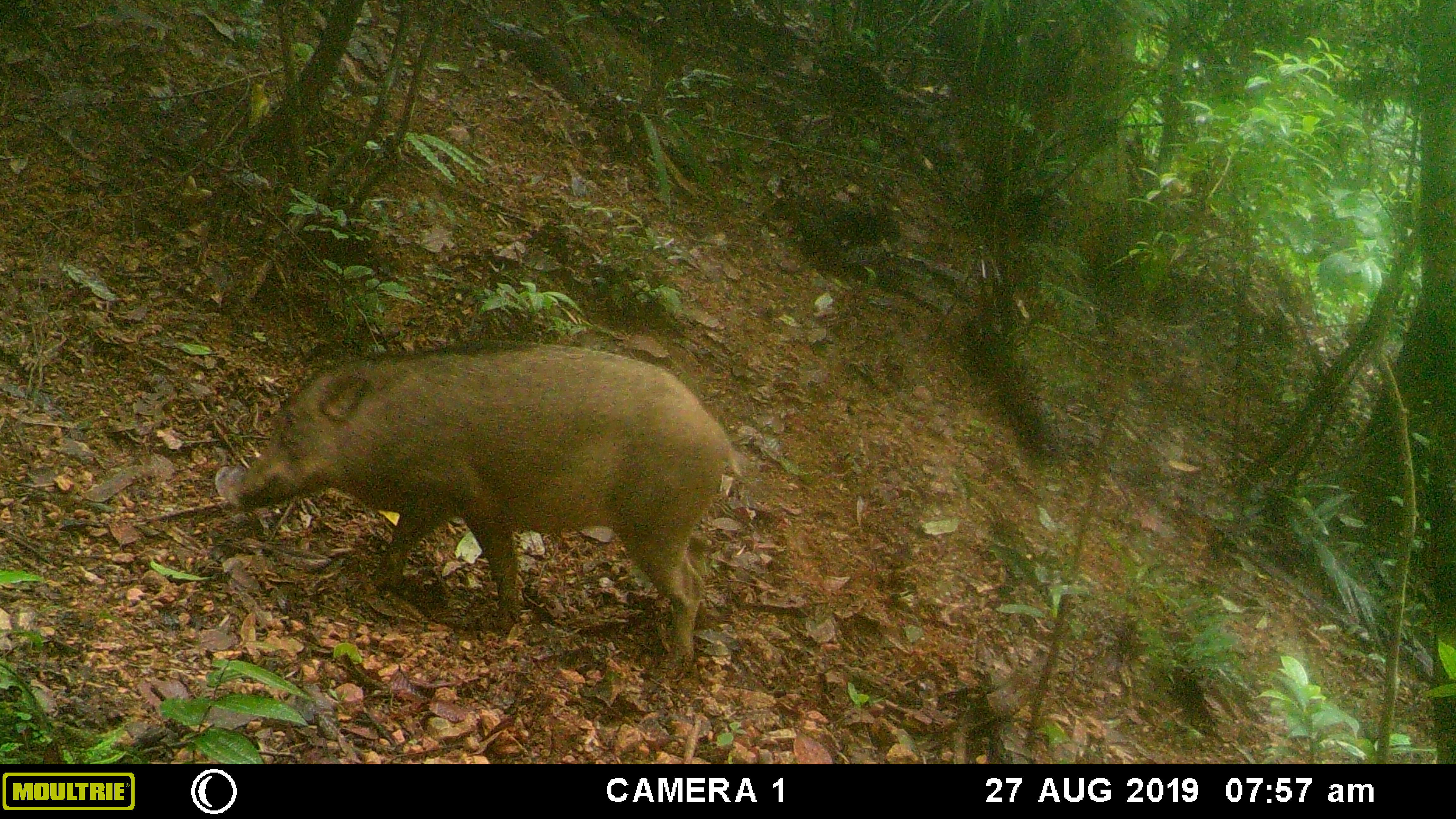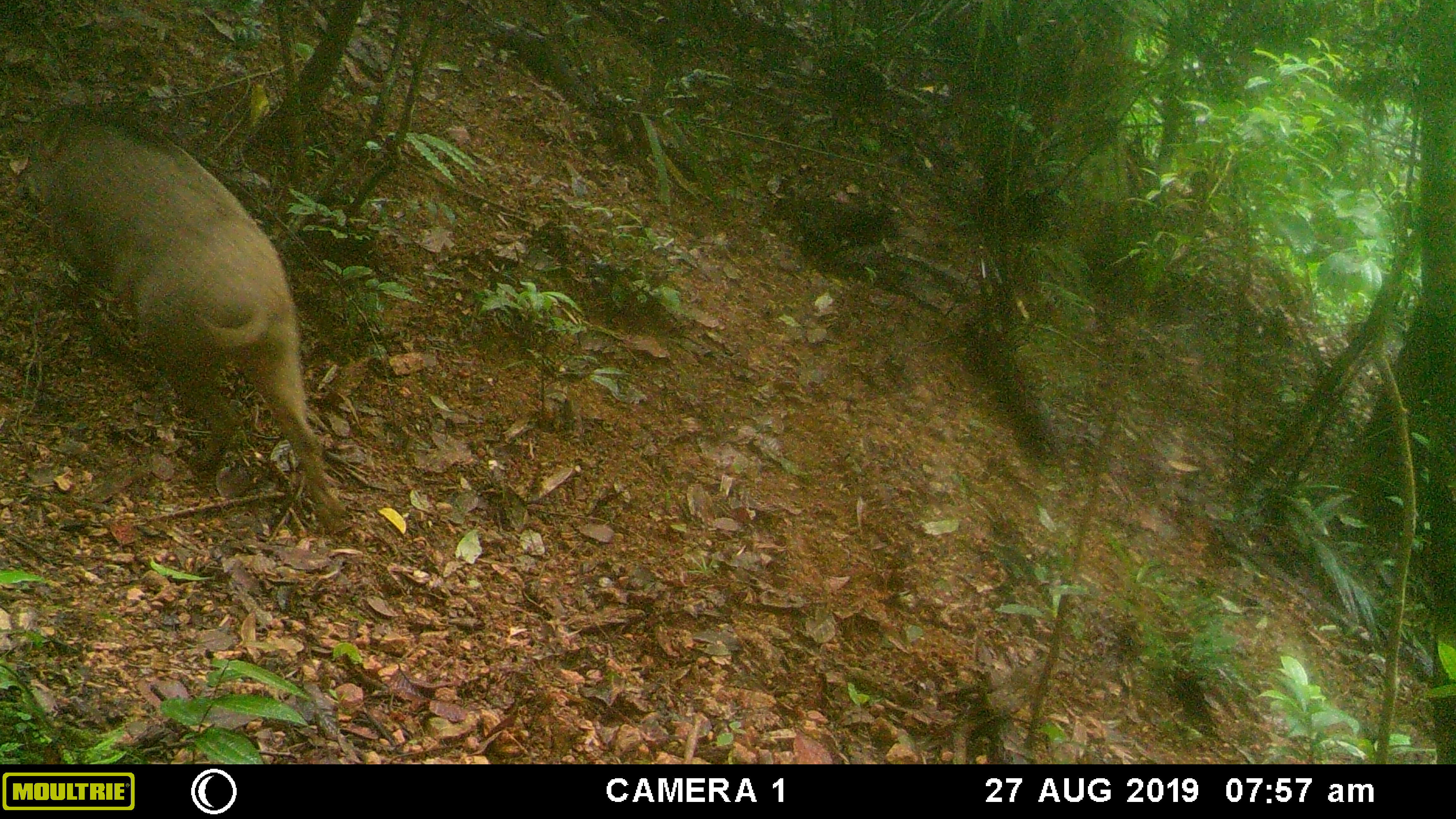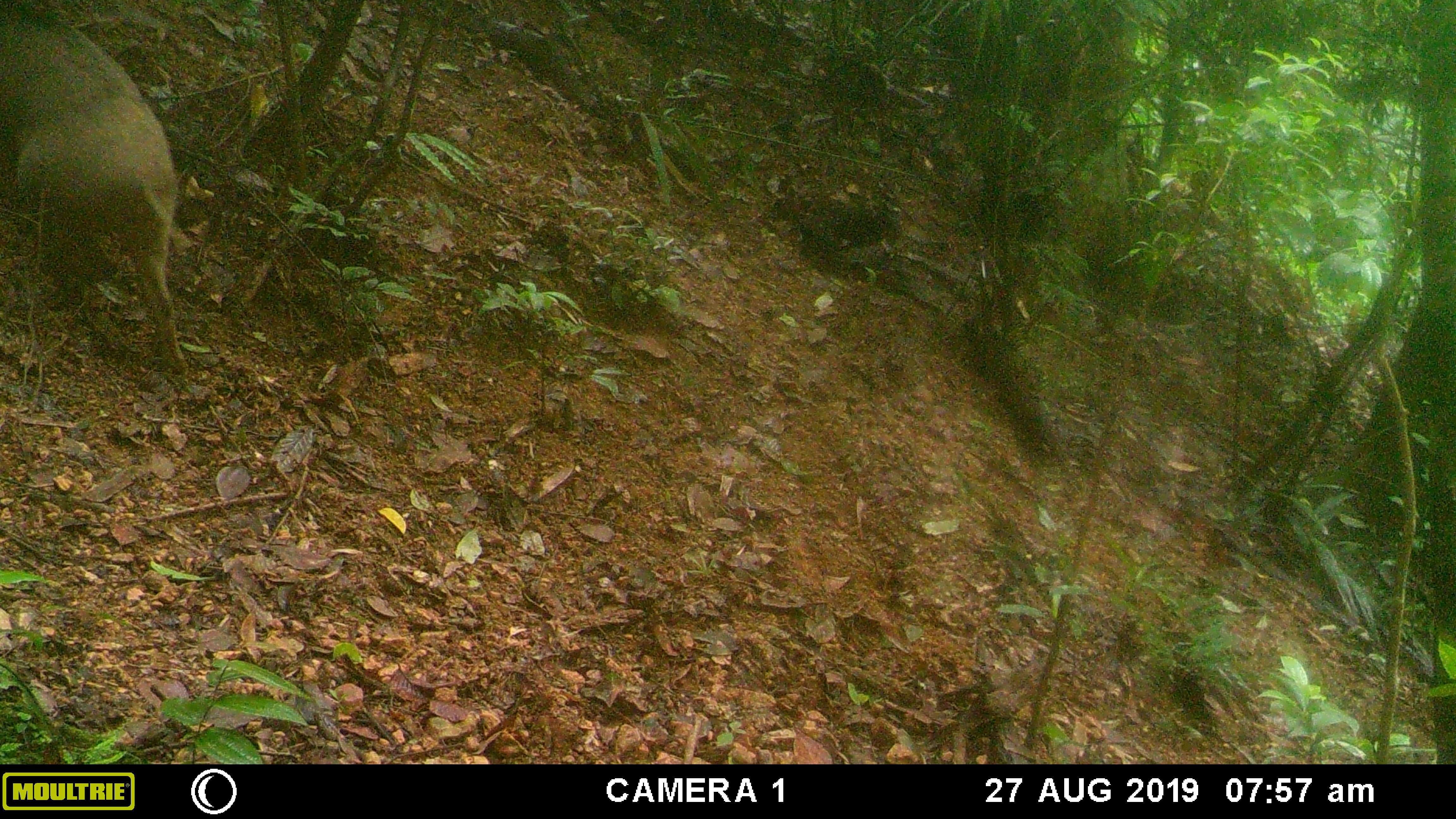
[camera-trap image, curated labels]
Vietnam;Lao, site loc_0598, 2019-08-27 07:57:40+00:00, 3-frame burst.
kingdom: Animalia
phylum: Chordata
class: Mammalia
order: Artiodactyla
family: Suidae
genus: Sus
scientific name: Sus scrofa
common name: eurasian wild pig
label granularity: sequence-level